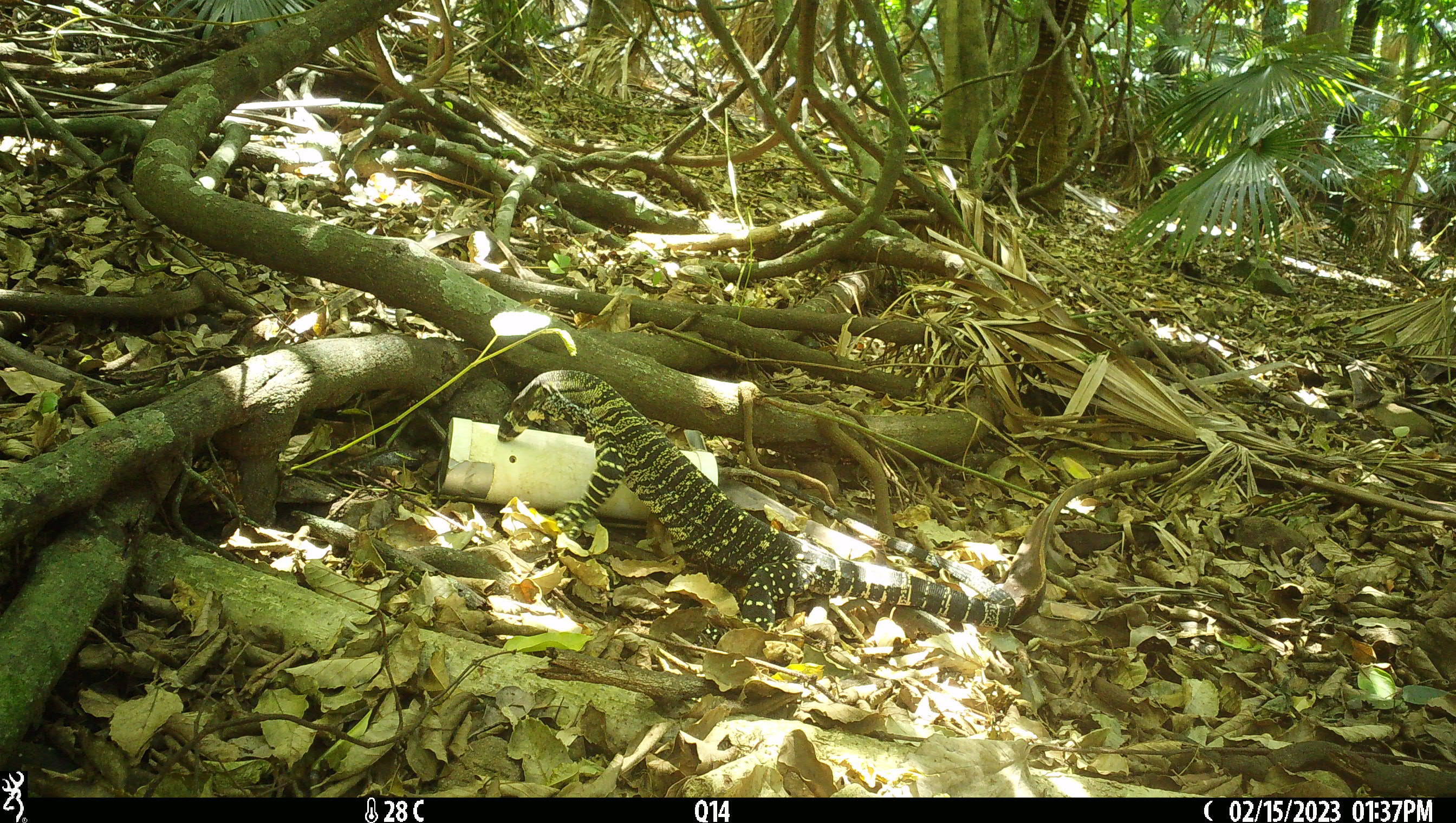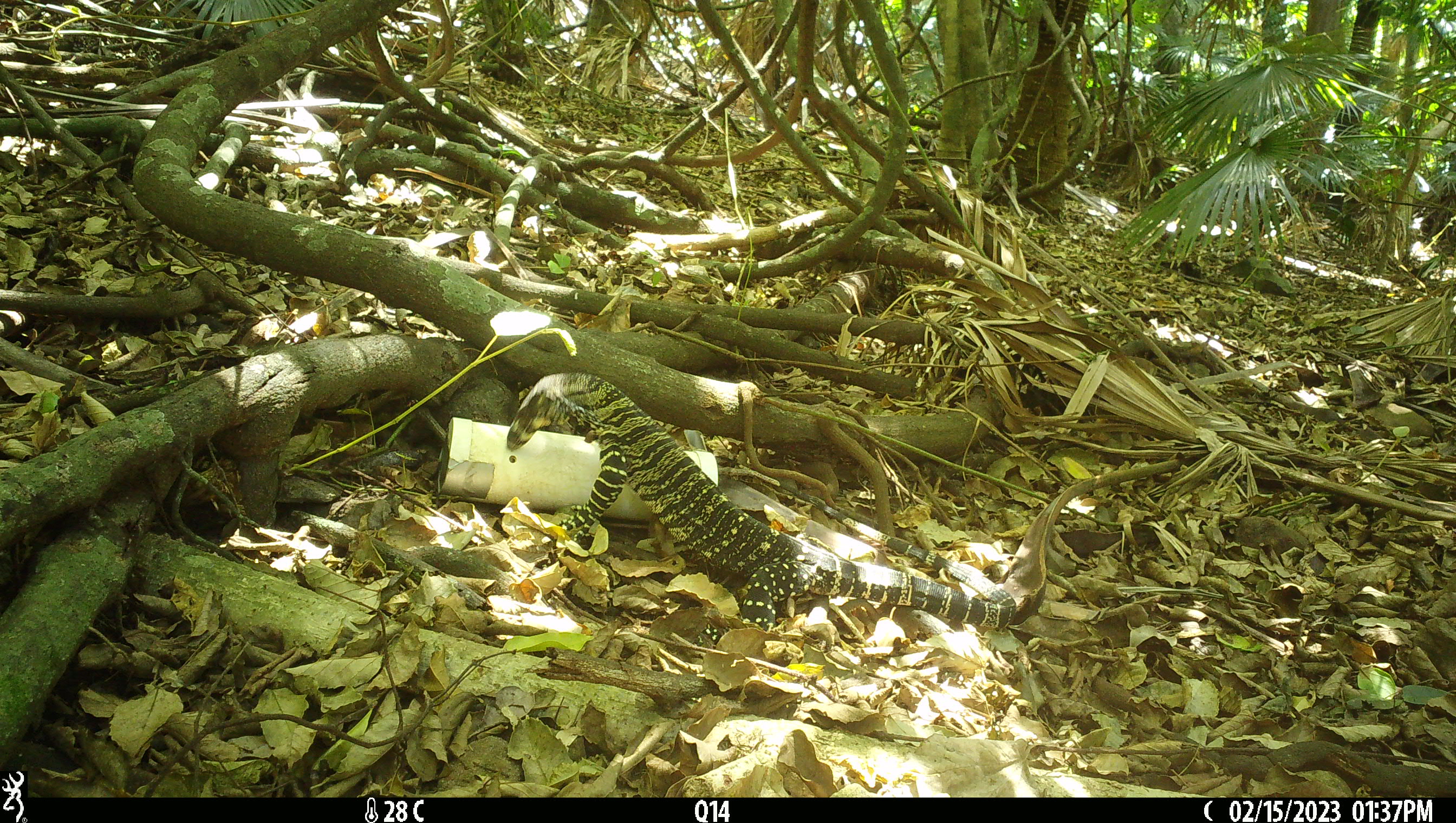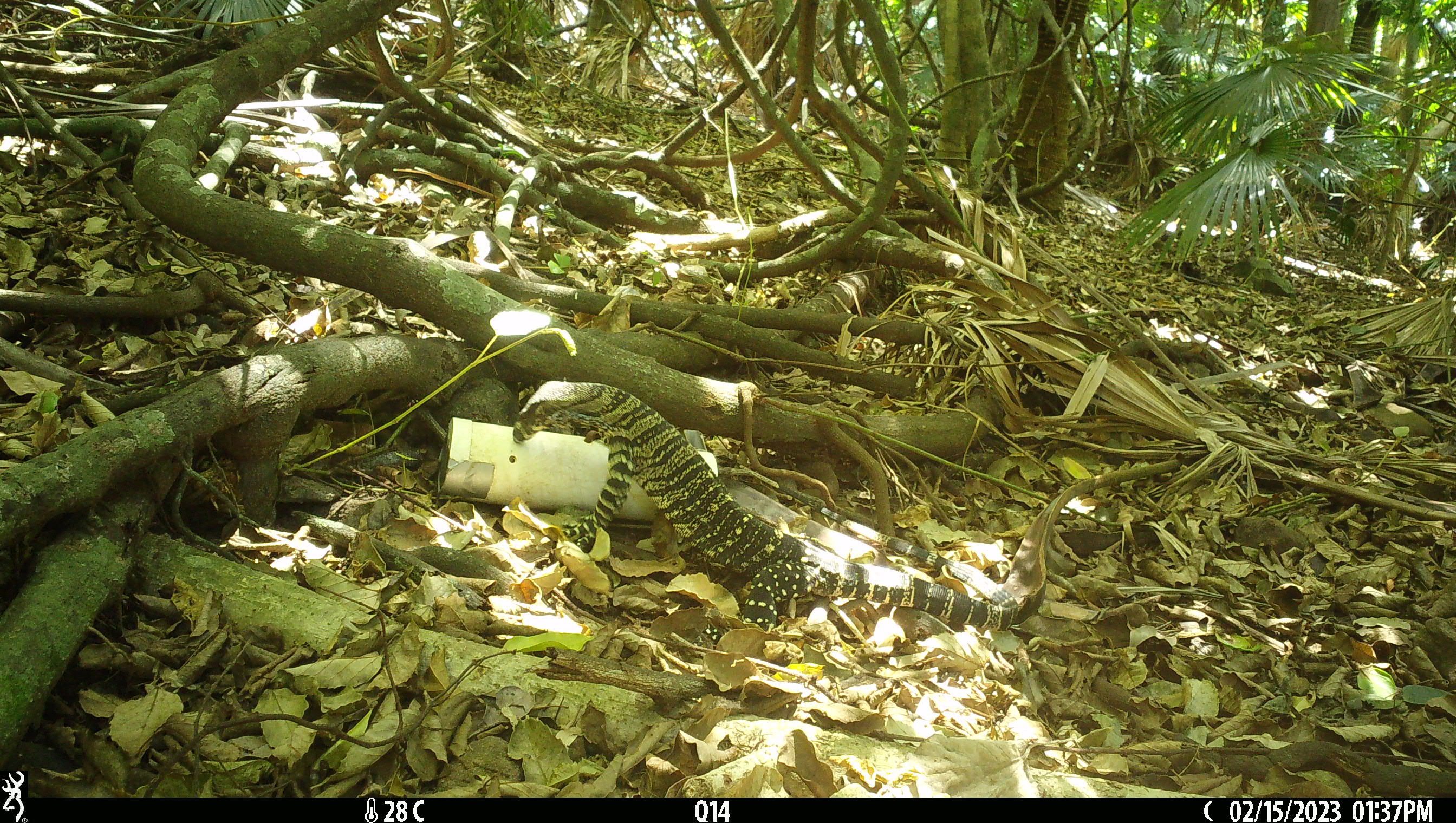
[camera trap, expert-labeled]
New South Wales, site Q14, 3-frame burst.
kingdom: Animalia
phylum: Chordata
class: Reptilia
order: Squamata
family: Varanidae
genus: Varanus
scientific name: Varanus varius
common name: lace monitor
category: goanna